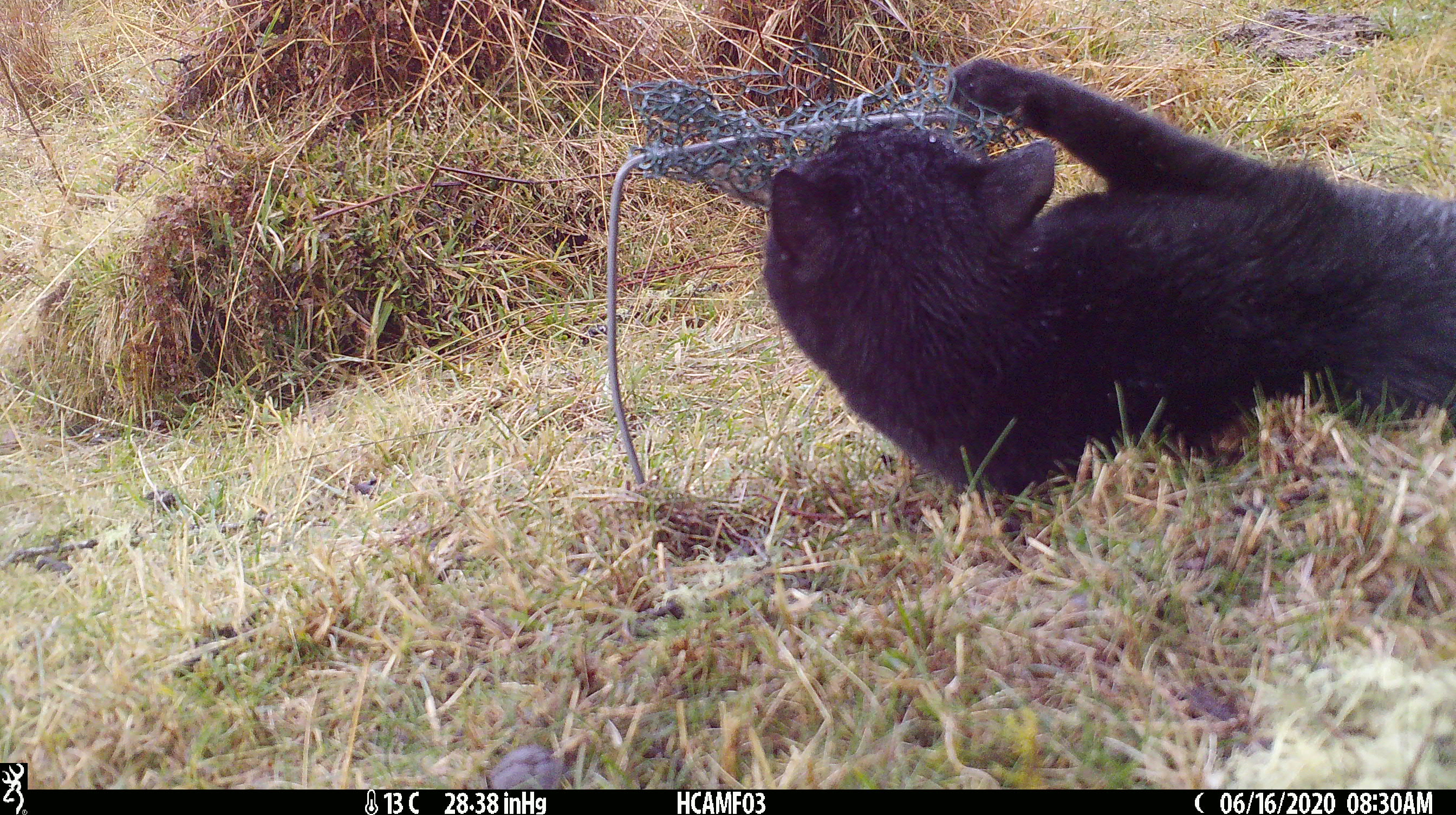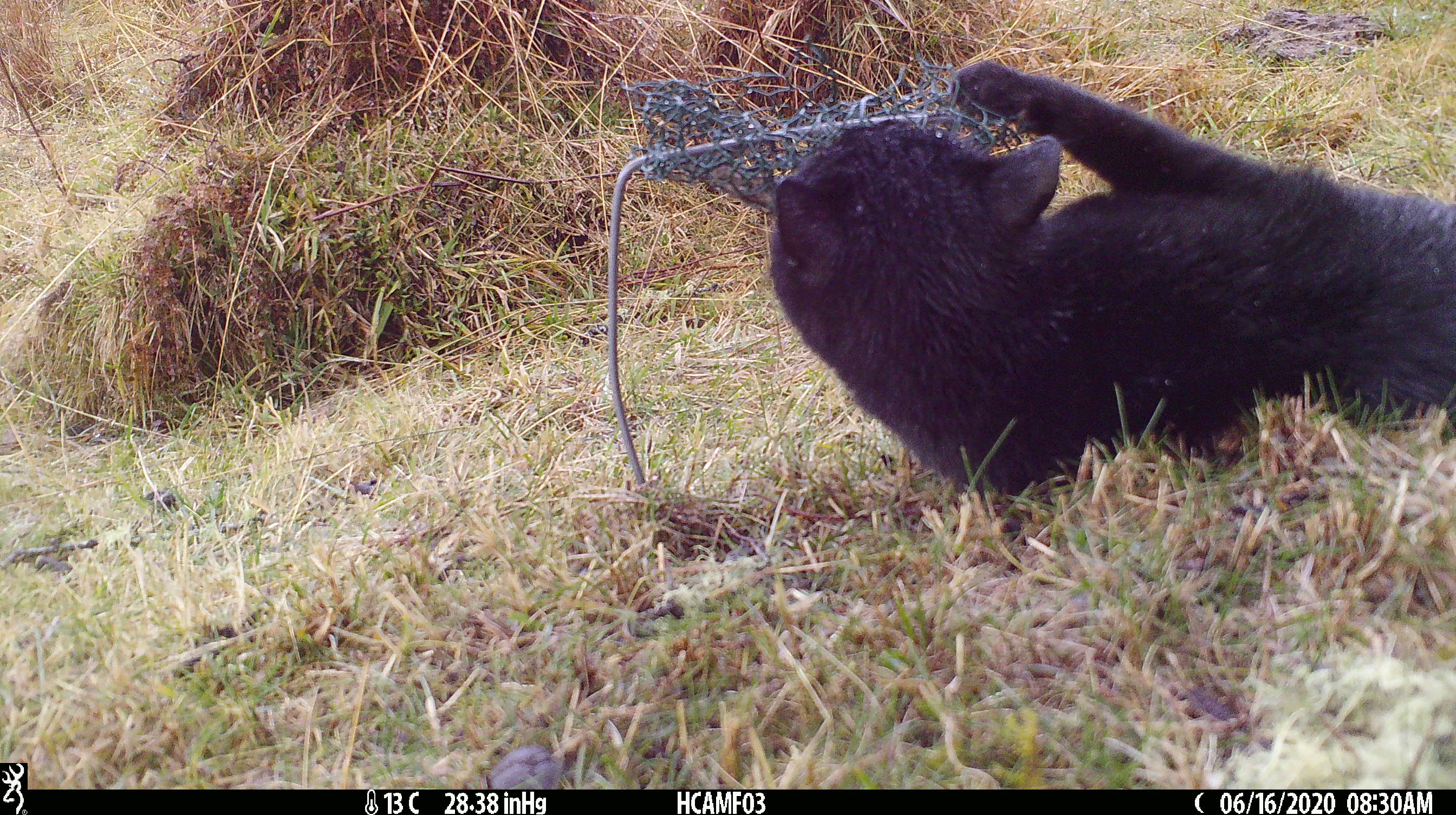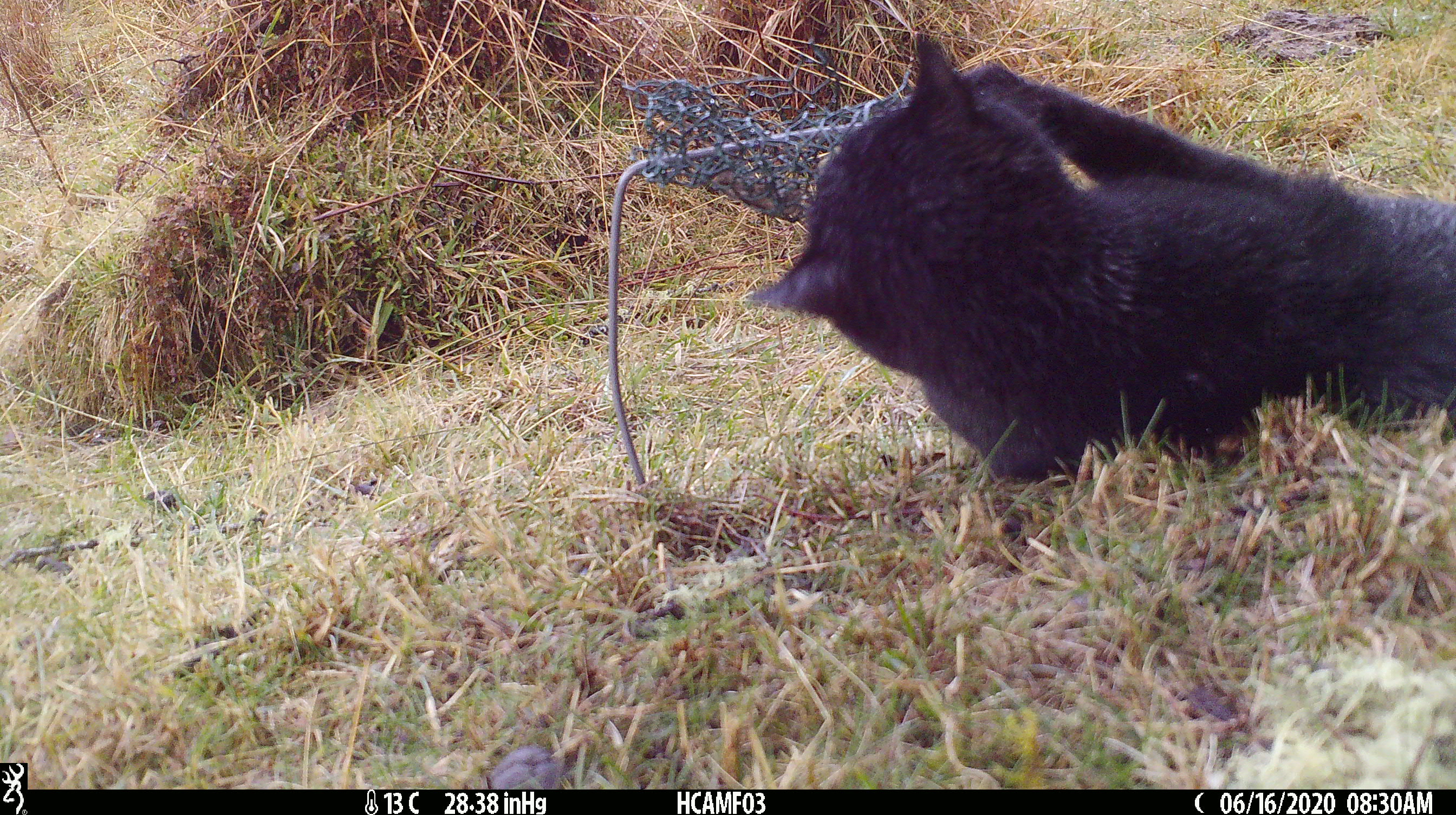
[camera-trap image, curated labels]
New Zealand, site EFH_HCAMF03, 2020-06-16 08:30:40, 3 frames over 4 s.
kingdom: Animalia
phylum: Chordata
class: Mammalia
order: Carnivora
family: Felidae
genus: Felis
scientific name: Felis catus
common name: domestic cat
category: cat